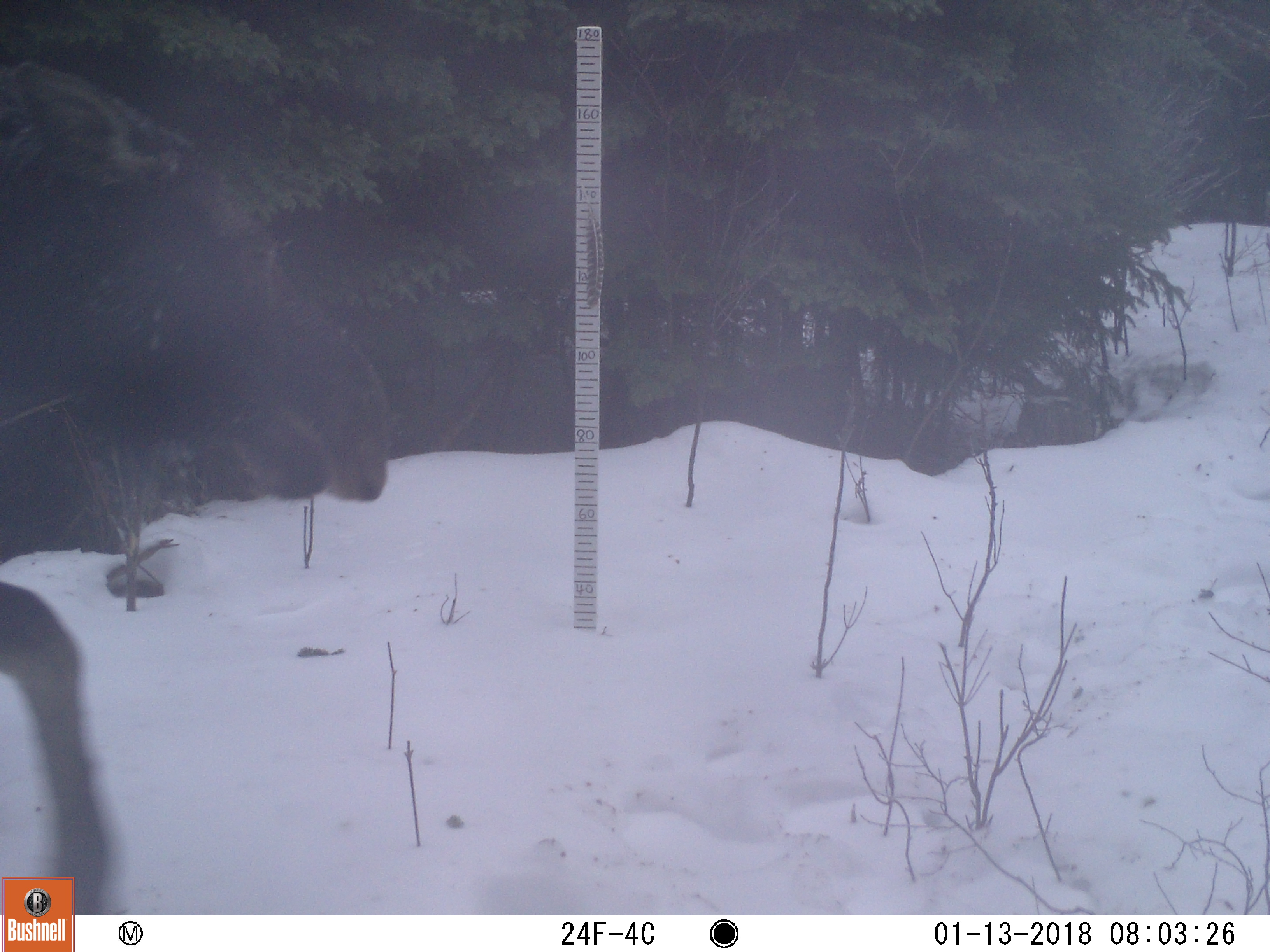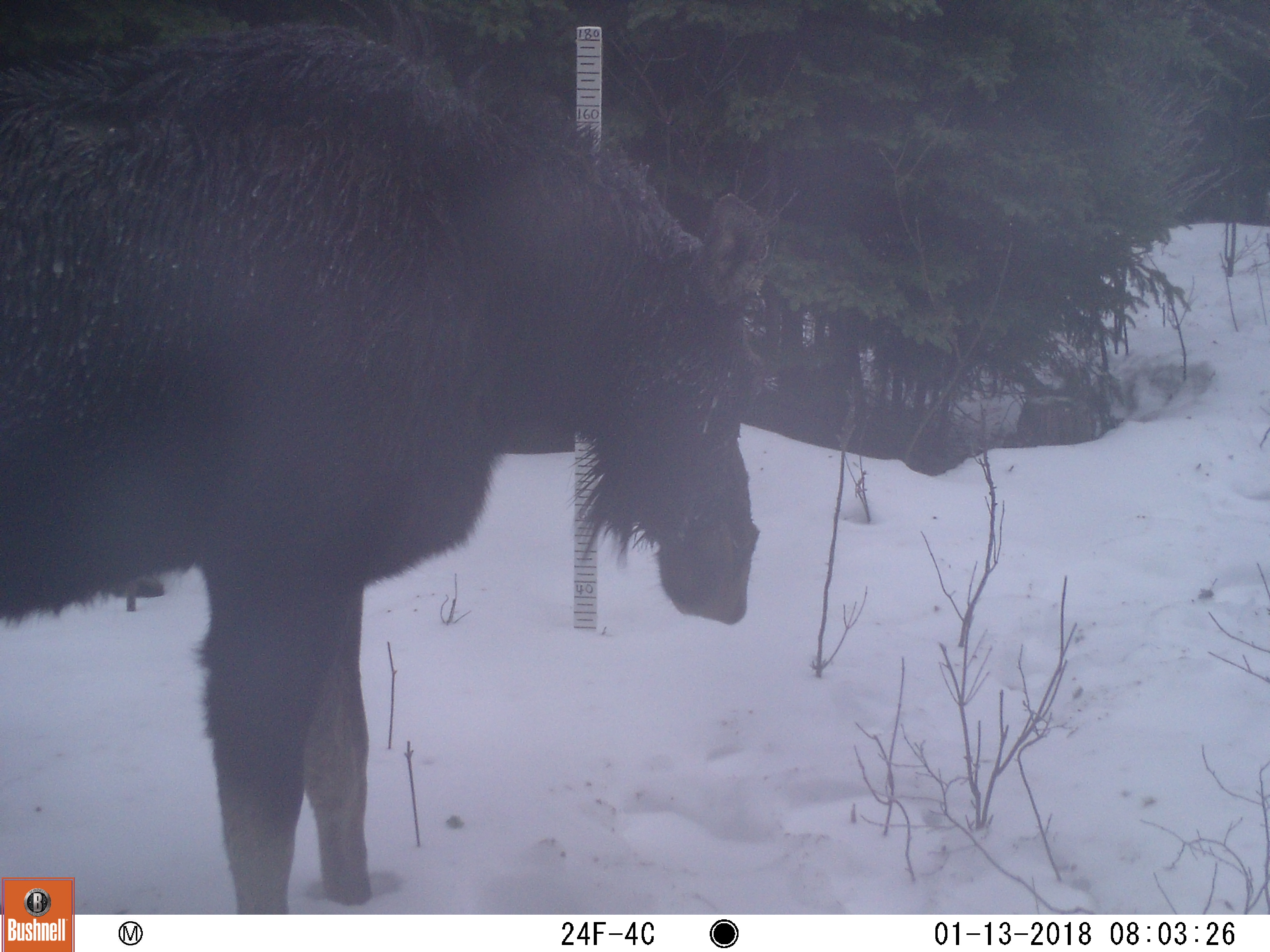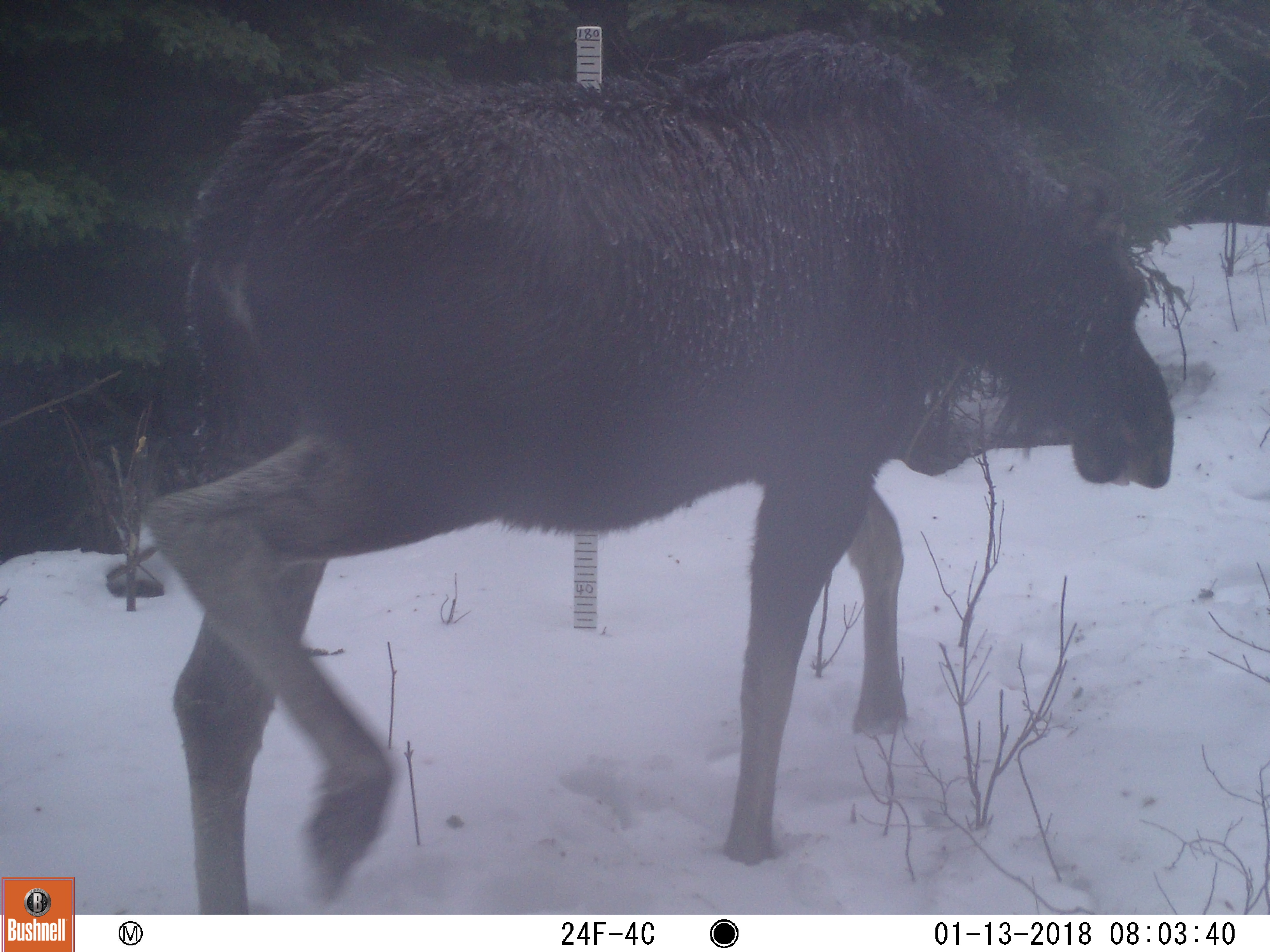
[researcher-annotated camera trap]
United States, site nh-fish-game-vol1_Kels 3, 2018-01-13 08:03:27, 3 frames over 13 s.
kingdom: Animalia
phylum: Chordata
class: Mammalia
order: Artiodactyla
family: Cervidae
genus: Alces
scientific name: Alces alces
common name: moose